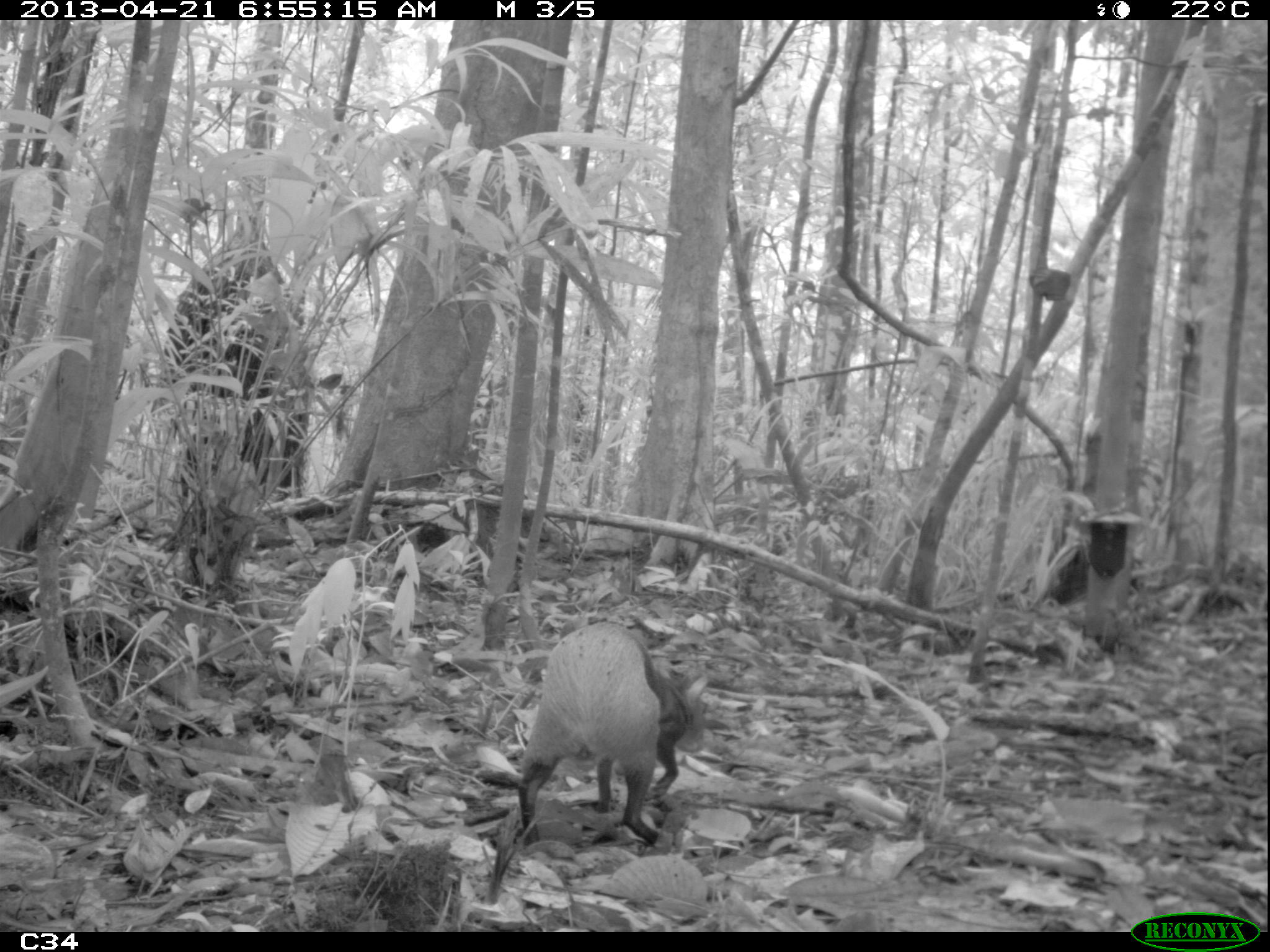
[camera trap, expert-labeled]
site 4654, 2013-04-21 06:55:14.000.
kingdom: Animalia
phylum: Chordata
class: Mammalia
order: Rodentia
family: Dasyproctidae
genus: Dasyprocta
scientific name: Dasyprocta leporina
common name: red-rumped agouti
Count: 1.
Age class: adult.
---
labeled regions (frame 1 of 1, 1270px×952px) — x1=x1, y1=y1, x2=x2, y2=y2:
dasyprocta leporina: x1=514, y1=616, x2=712, y2=845